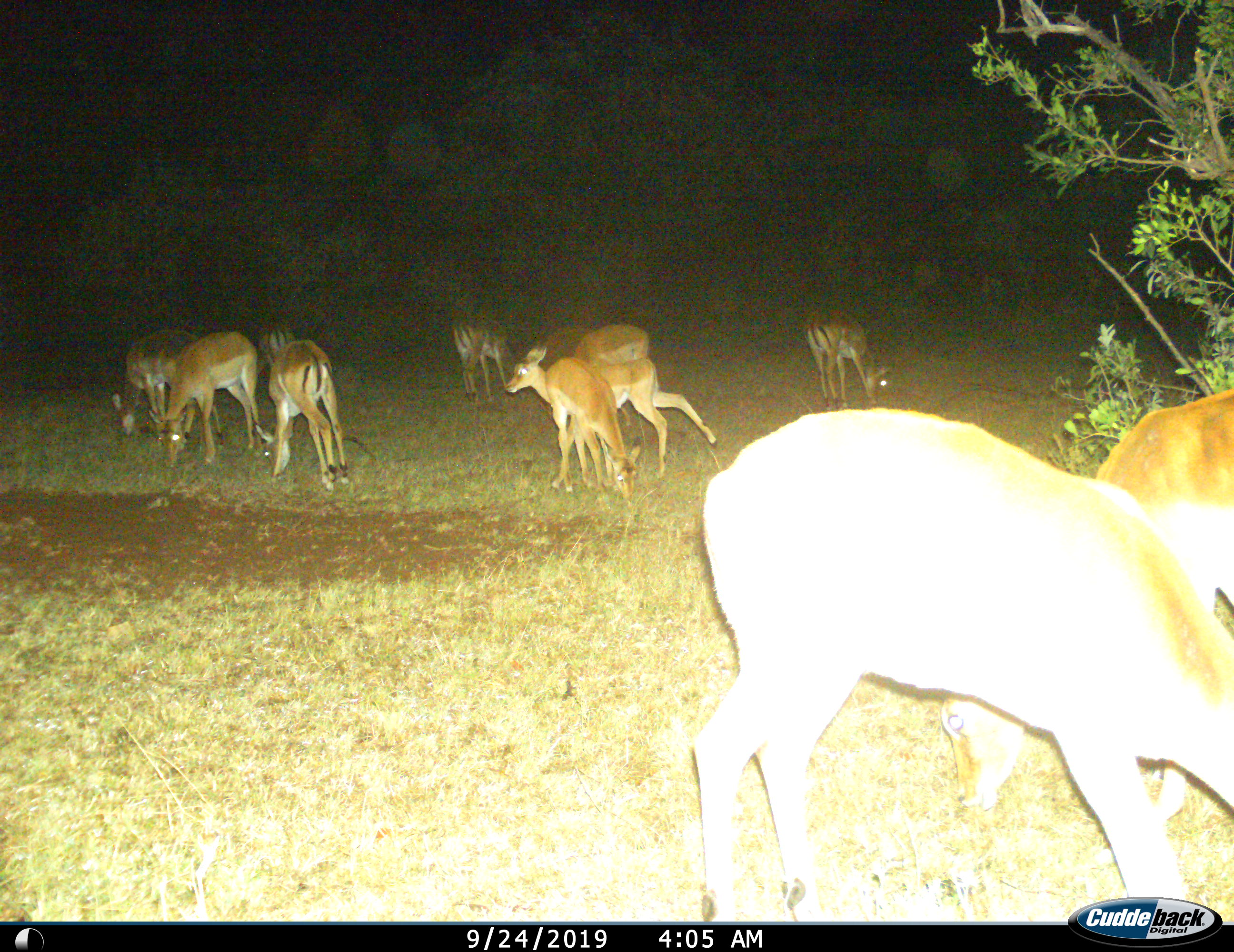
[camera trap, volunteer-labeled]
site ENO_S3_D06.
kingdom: Animalia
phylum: Chordata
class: Mammalia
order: Artiodactyla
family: Bovidae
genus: Aepyceros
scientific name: Aepyceros melampus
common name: impala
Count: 11-50.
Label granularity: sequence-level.